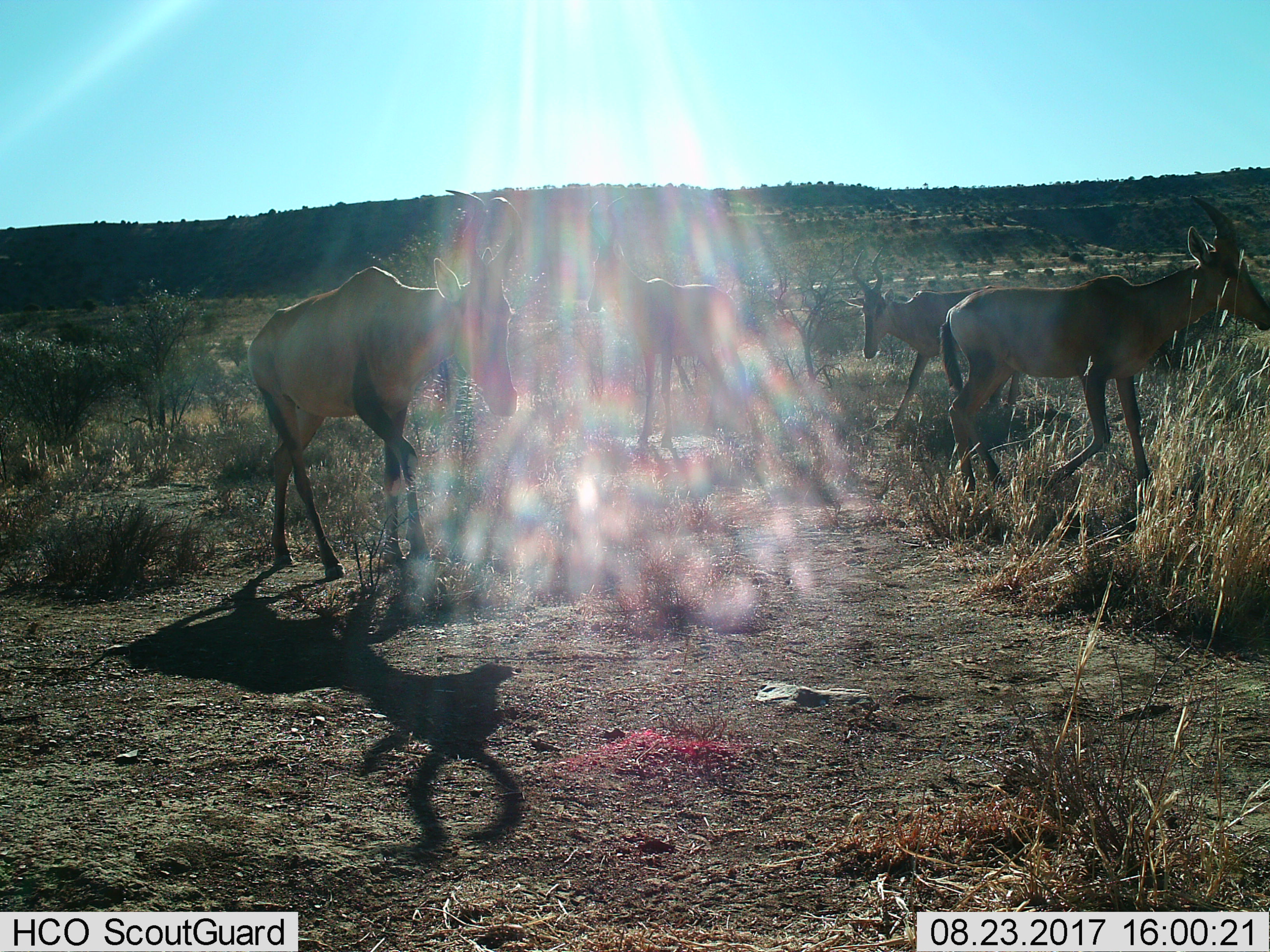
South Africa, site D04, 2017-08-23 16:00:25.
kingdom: Animalia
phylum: Chordata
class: Mammalia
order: Artiodactyla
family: Bovidae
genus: Alcelaphus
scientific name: Alcelaphus buselaphus caama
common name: red hartebeest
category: hartebeestred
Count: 4.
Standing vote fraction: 89%.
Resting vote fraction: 0%.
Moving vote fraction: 78%.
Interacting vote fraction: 0%.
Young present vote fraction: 11%.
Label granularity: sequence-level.